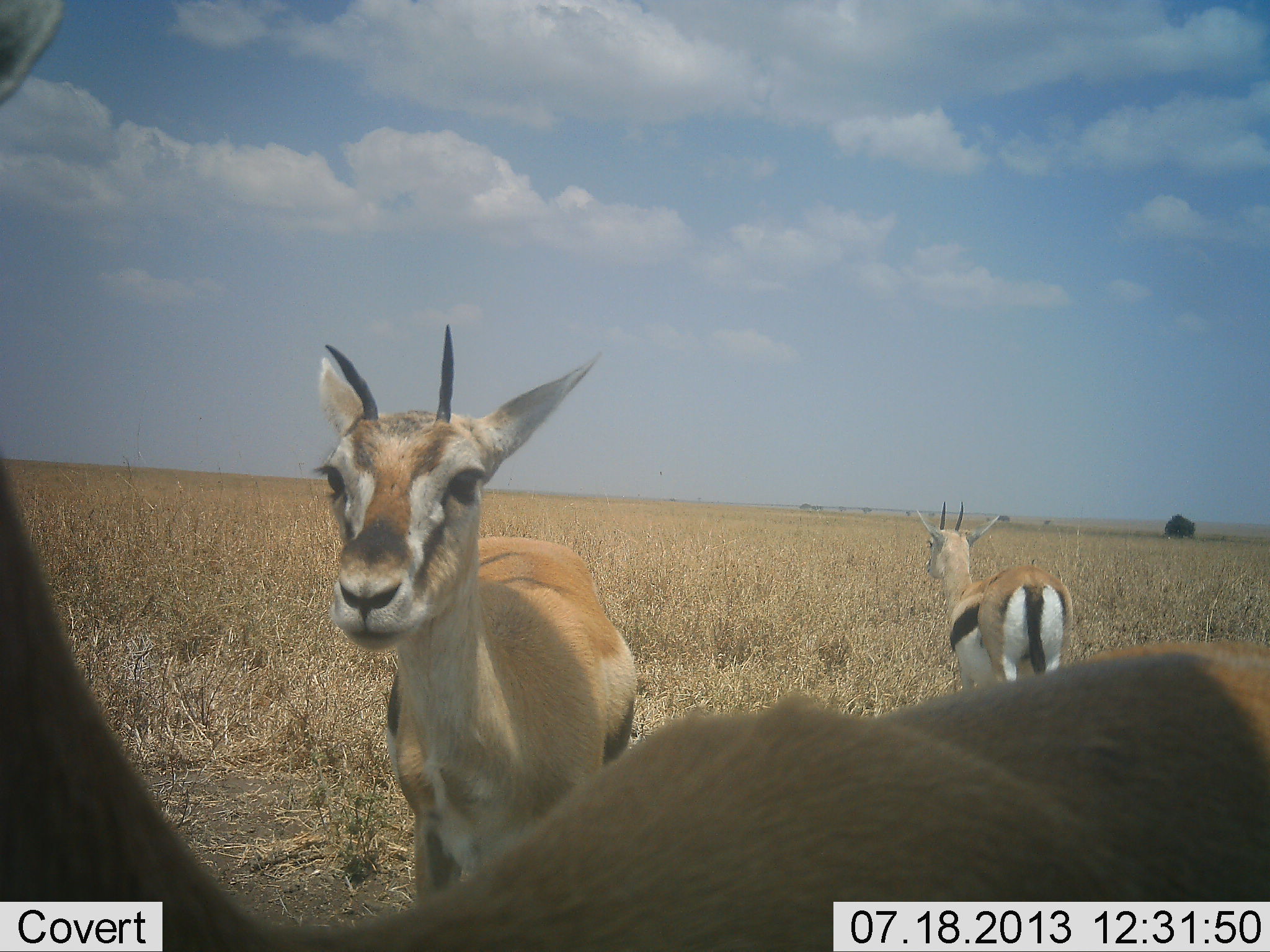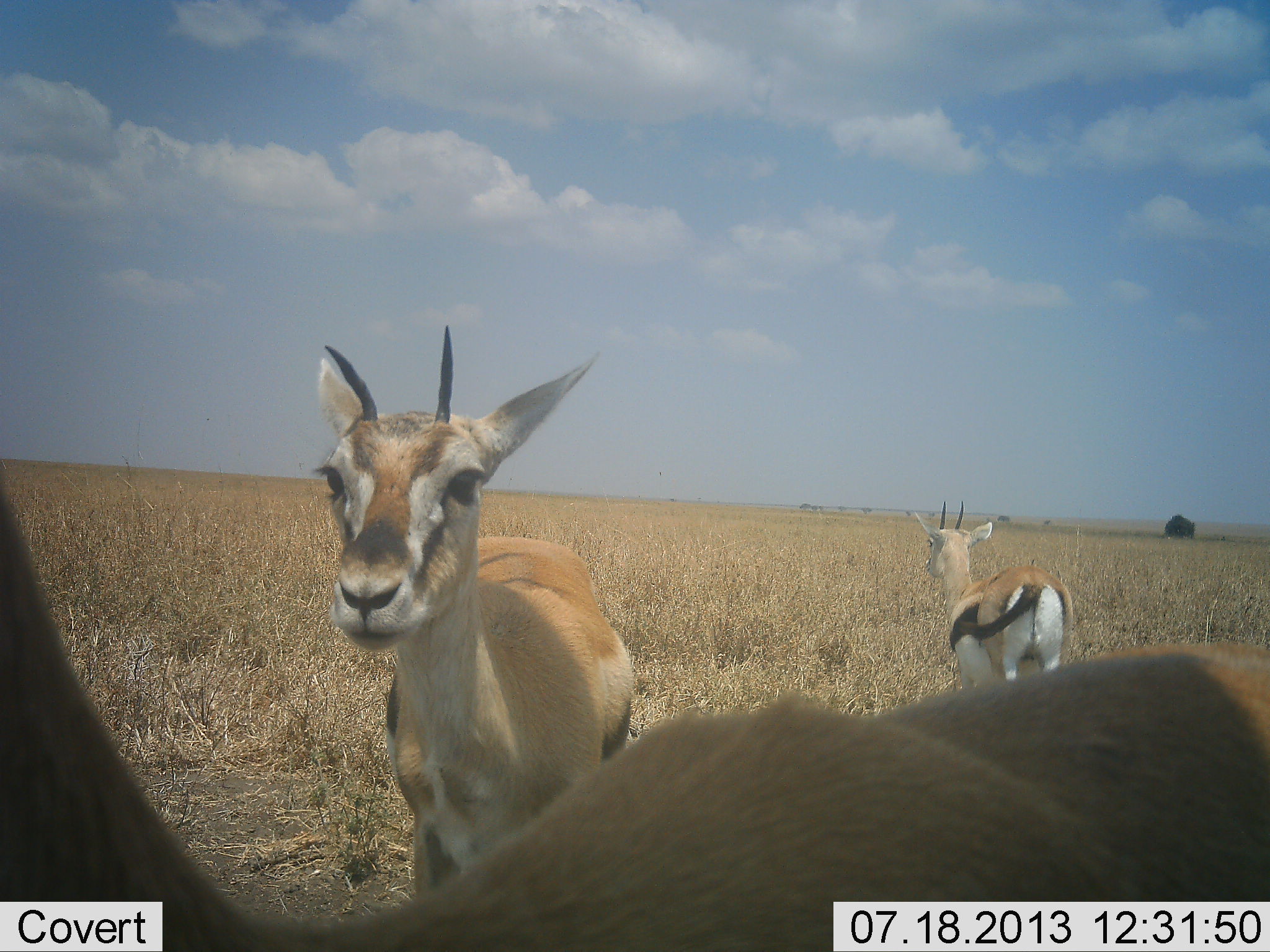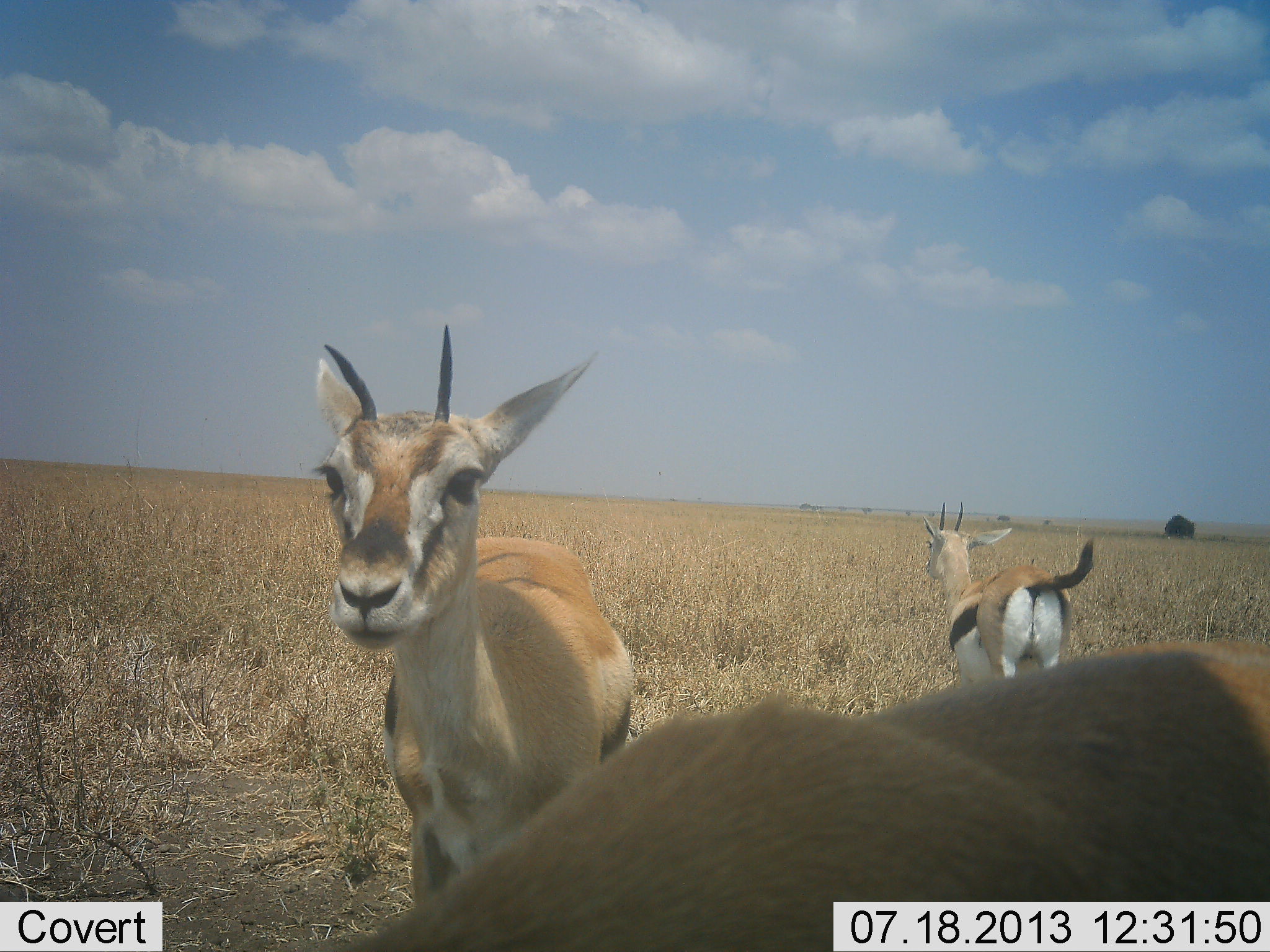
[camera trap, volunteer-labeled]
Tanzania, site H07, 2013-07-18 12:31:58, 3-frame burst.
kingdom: Animalia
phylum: Chordata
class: Mammalia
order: Artiodactyla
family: Bovidae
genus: Eudorcas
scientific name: Eudorcas thomsonii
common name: thomson's gazelle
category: gazellethomsons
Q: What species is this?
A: Gazellethomsons (thomson's gazelle) (Eudorcas thomsonii).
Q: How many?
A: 3.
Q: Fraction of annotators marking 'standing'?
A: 90%.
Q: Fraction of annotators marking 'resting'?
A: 0%.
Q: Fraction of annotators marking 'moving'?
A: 10%.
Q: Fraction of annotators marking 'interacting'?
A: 0%.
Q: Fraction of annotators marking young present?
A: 0%.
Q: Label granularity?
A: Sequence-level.